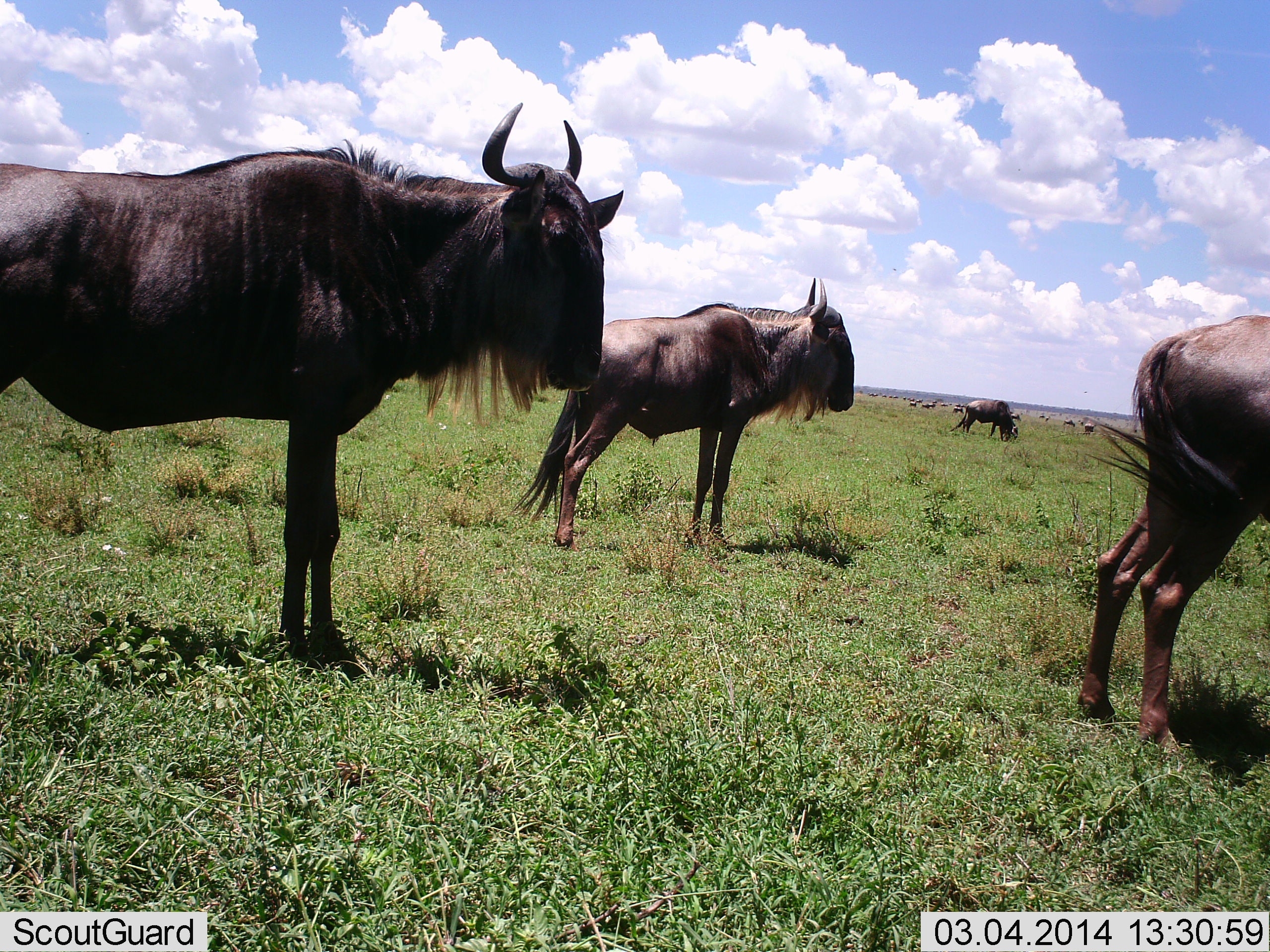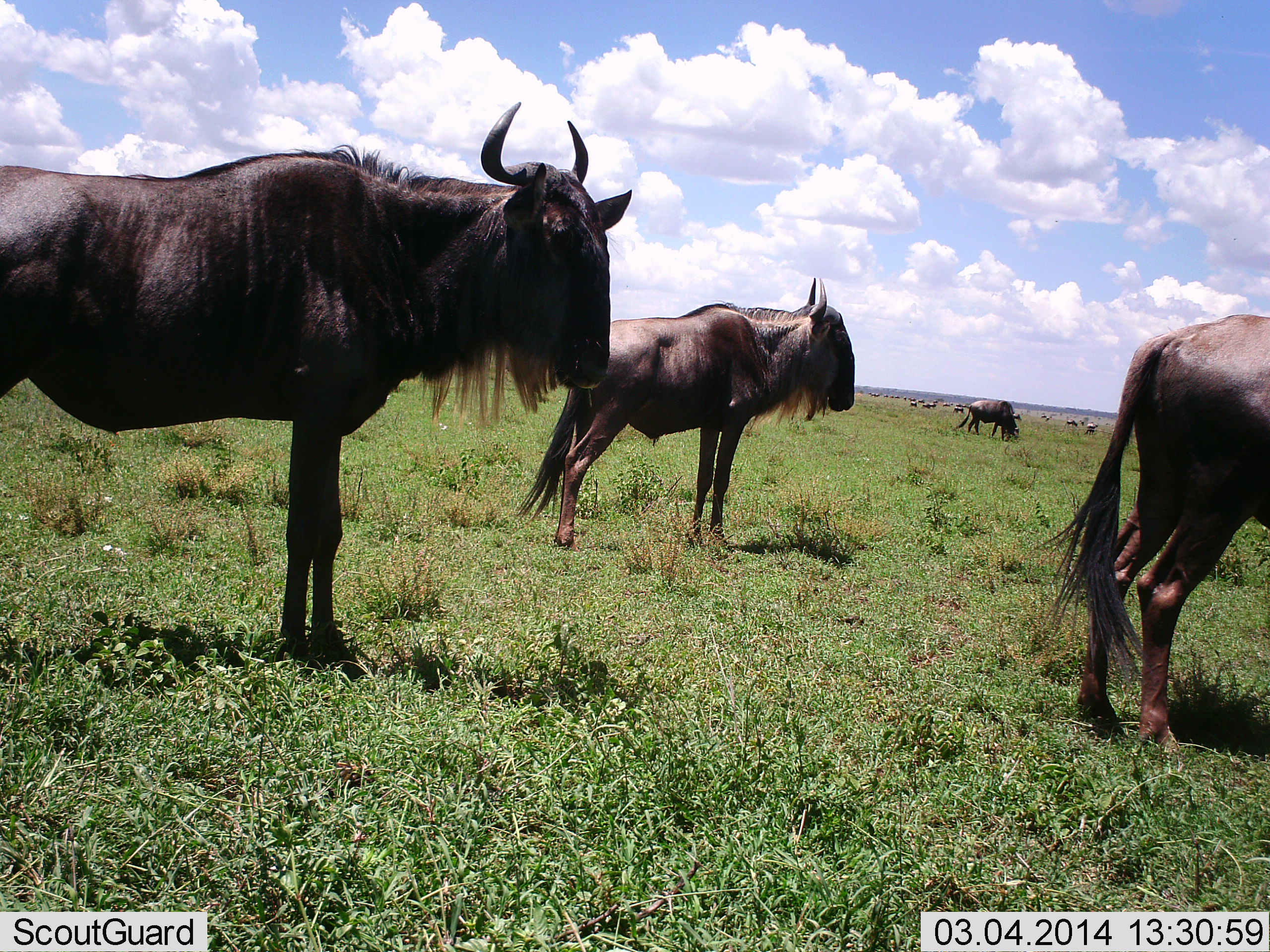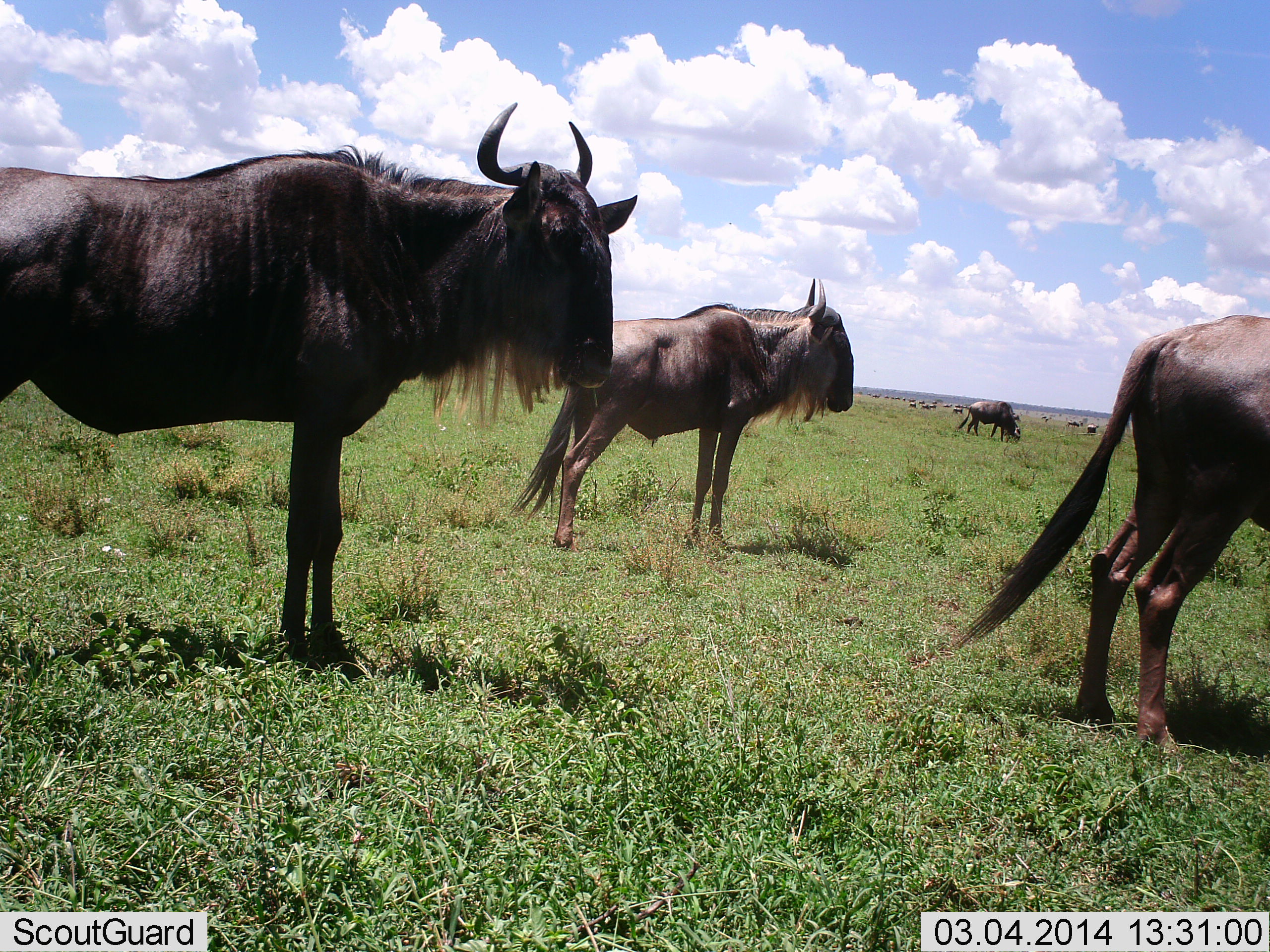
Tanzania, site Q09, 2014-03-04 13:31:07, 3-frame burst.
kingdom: Animalia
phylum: Chordata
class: Mammalia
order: Artiodactyla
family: Bovidae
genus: Connochaetes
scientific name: Connochaetes taurinus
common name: blue wildebeest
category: wildebeest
Wildebeest (blue wildebeest) (Connochaetes taurinus), count 5. Behavior (volunteer vote fractions): standing 90%, resting 10%, moving 20%, interacting 0%. Young present (vote fraction): 10%. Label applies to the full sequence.